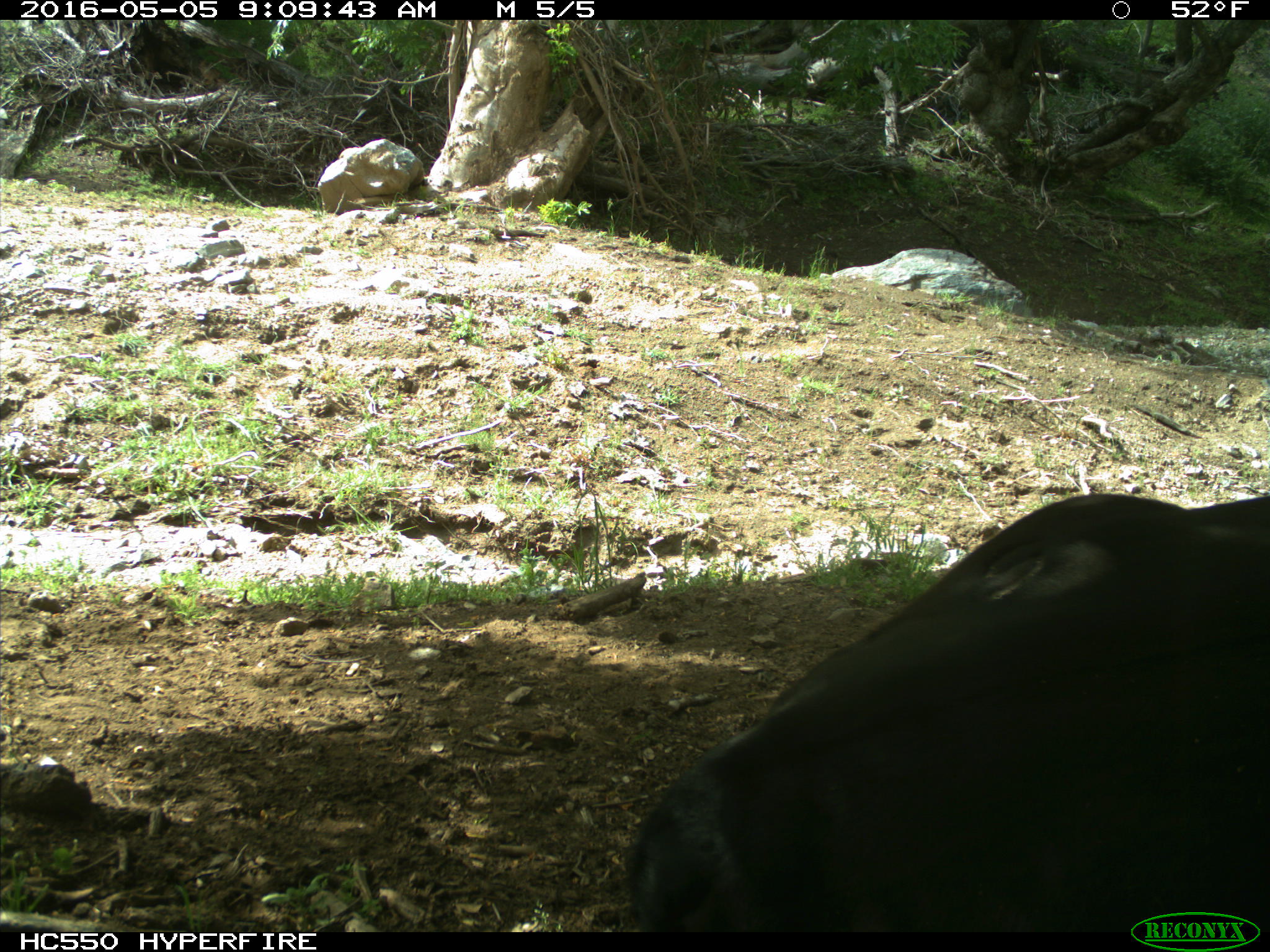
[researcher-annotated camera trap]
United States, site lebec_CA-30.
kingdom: Animalia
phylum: Chordata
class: Mammalia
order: Artiodactyla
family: Bovidae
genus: Bos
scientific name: Bos taurus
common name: domestic cow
Bos taurus (domestic cow).